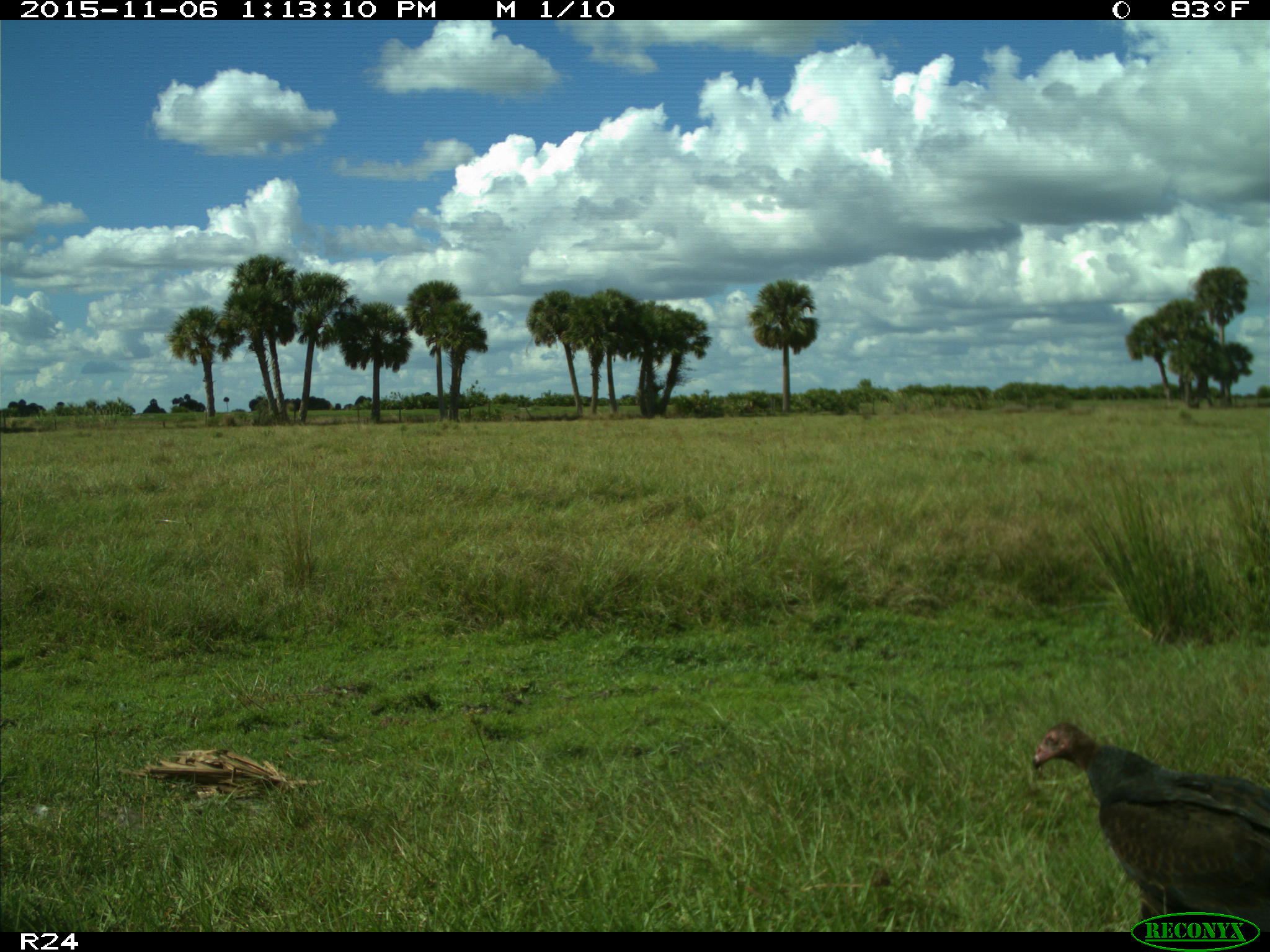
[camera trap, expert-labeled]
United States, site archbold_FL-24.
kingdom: Animalia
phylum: Chordata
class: Aves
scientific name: Aves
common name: birds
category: unidentified bird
Unidentified bird (birds) (Aves).